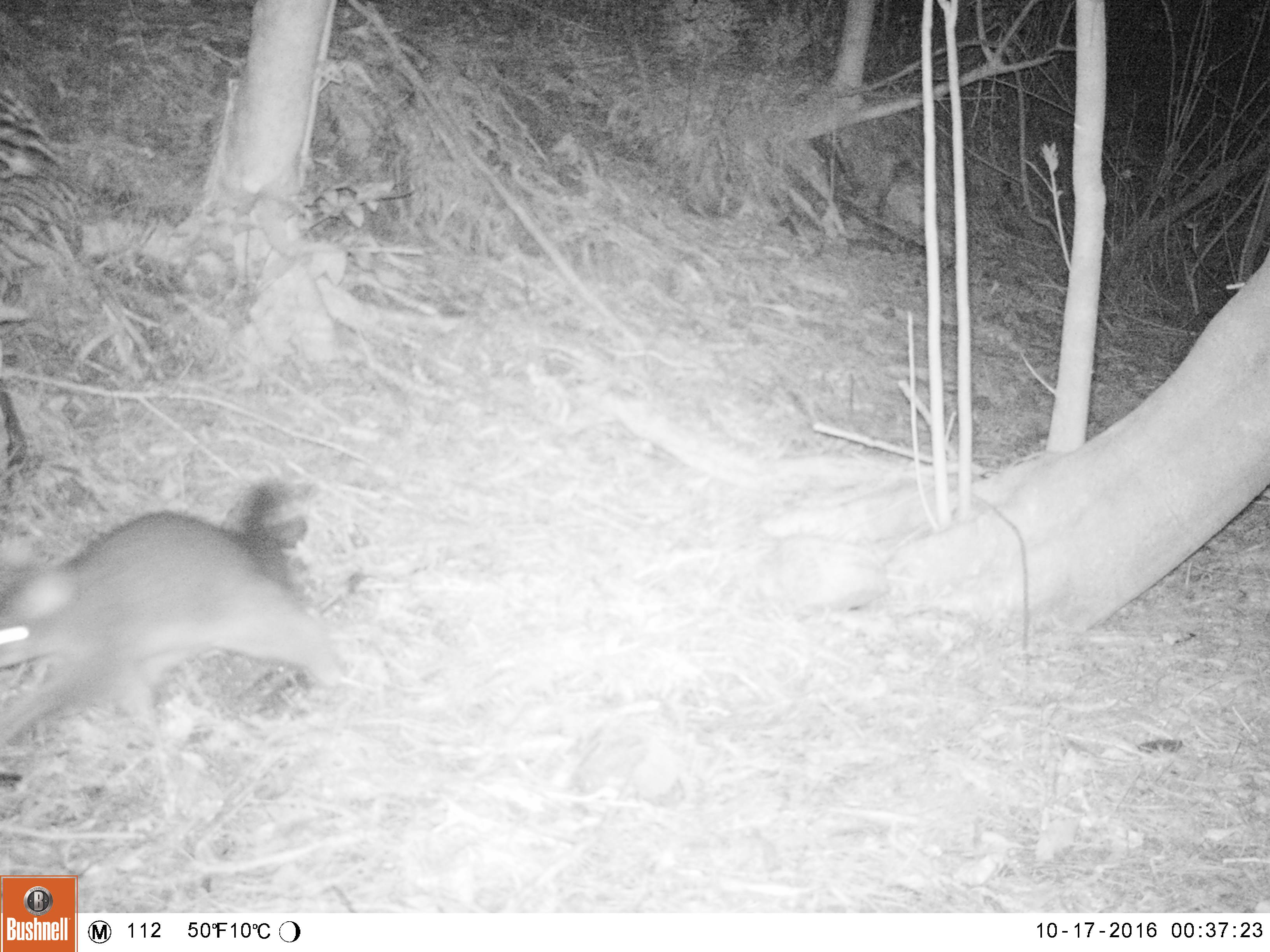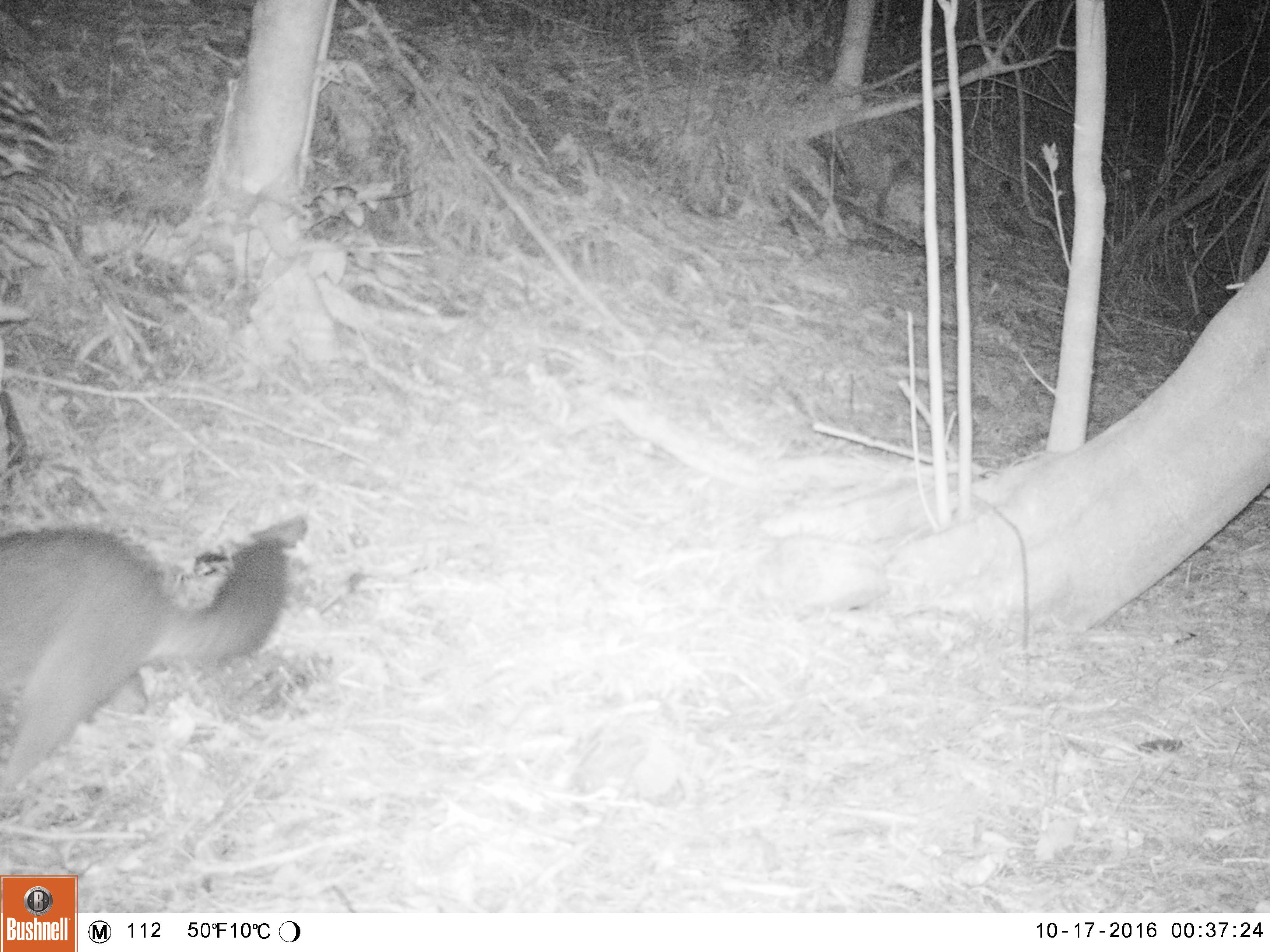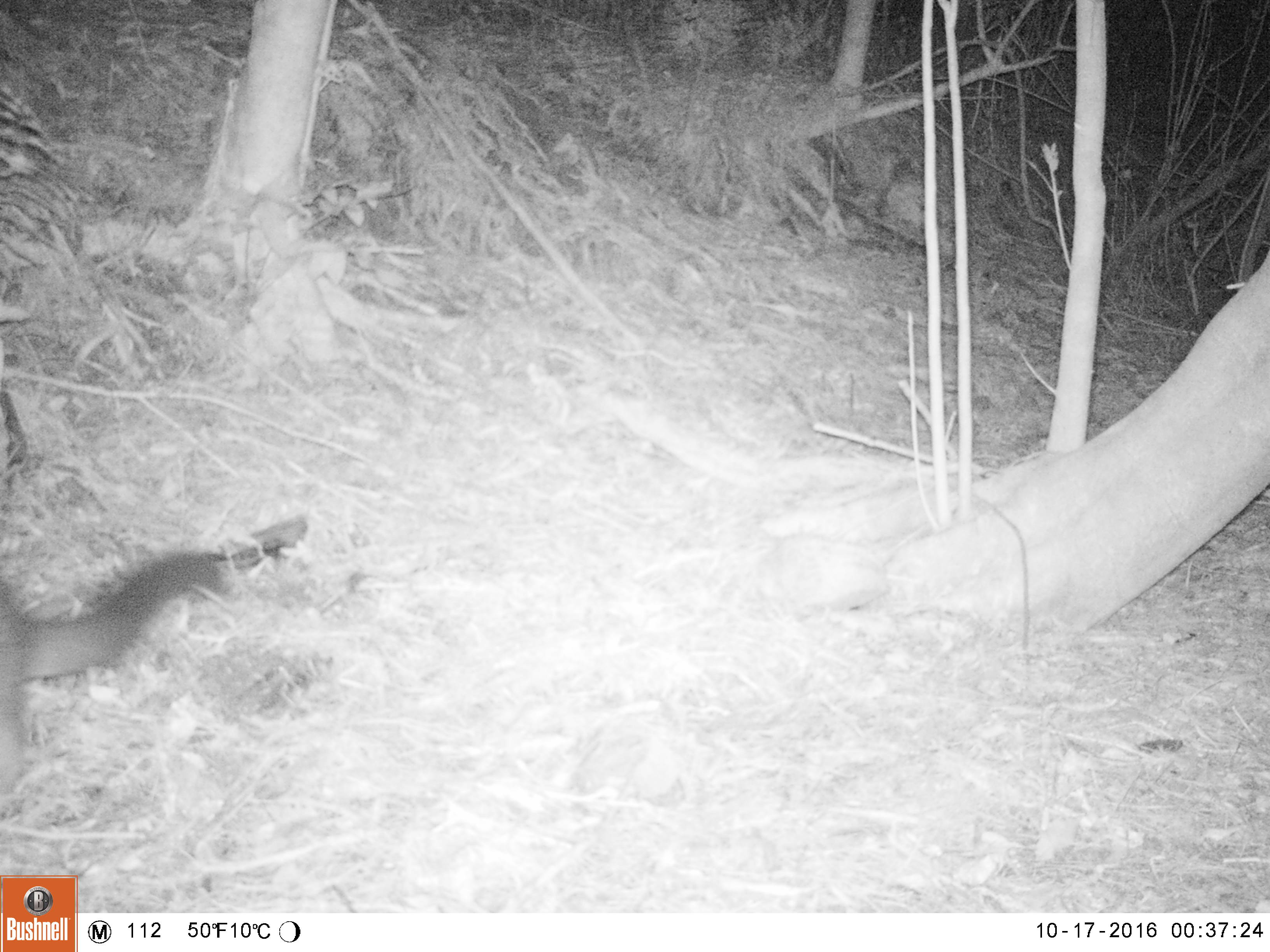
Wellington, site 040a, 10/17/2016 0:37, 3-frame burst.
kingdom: Animalia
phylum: Chordata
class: Mammalia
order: Didelphimorphia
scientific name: Didelphimorphia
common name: possum